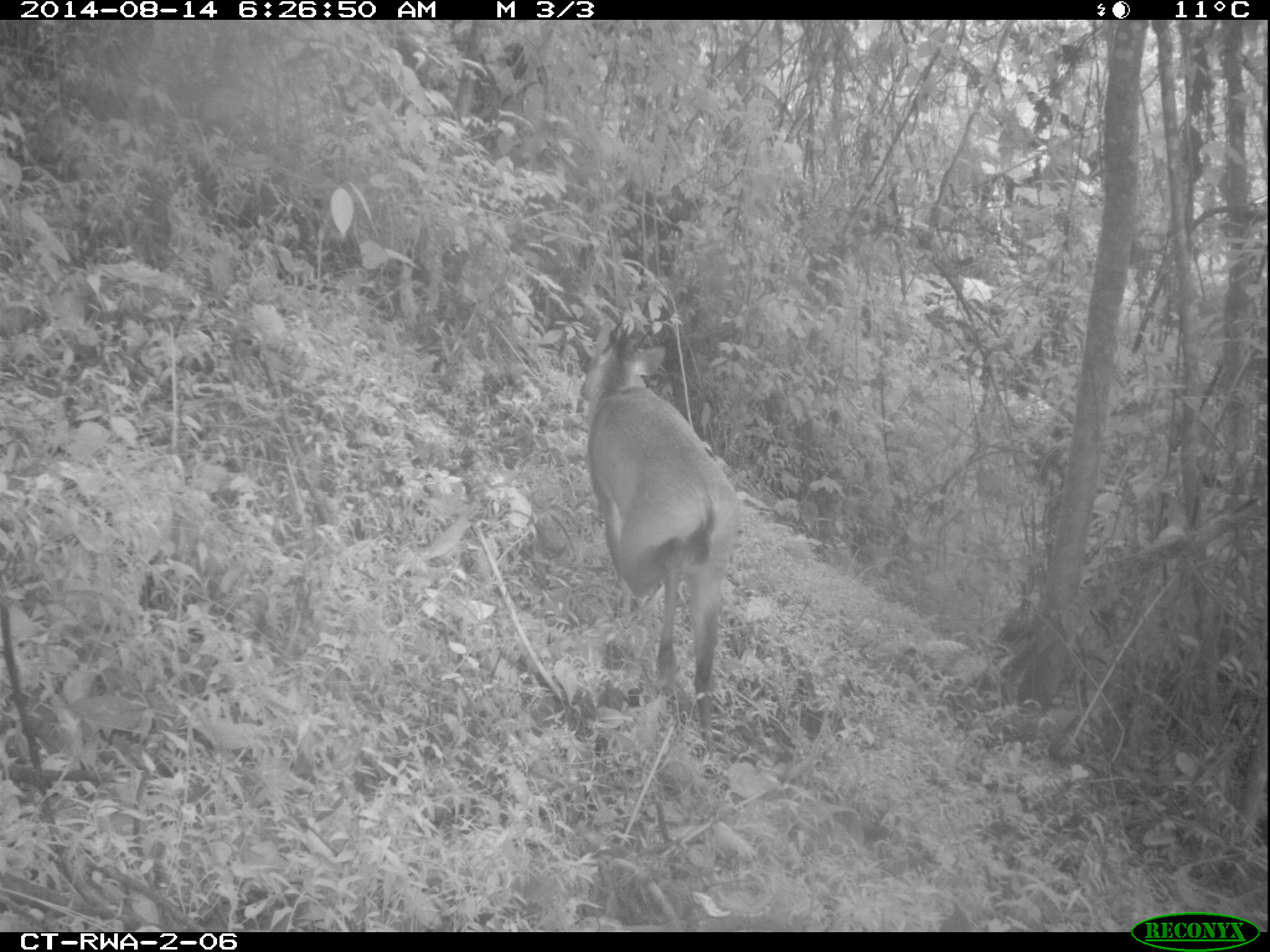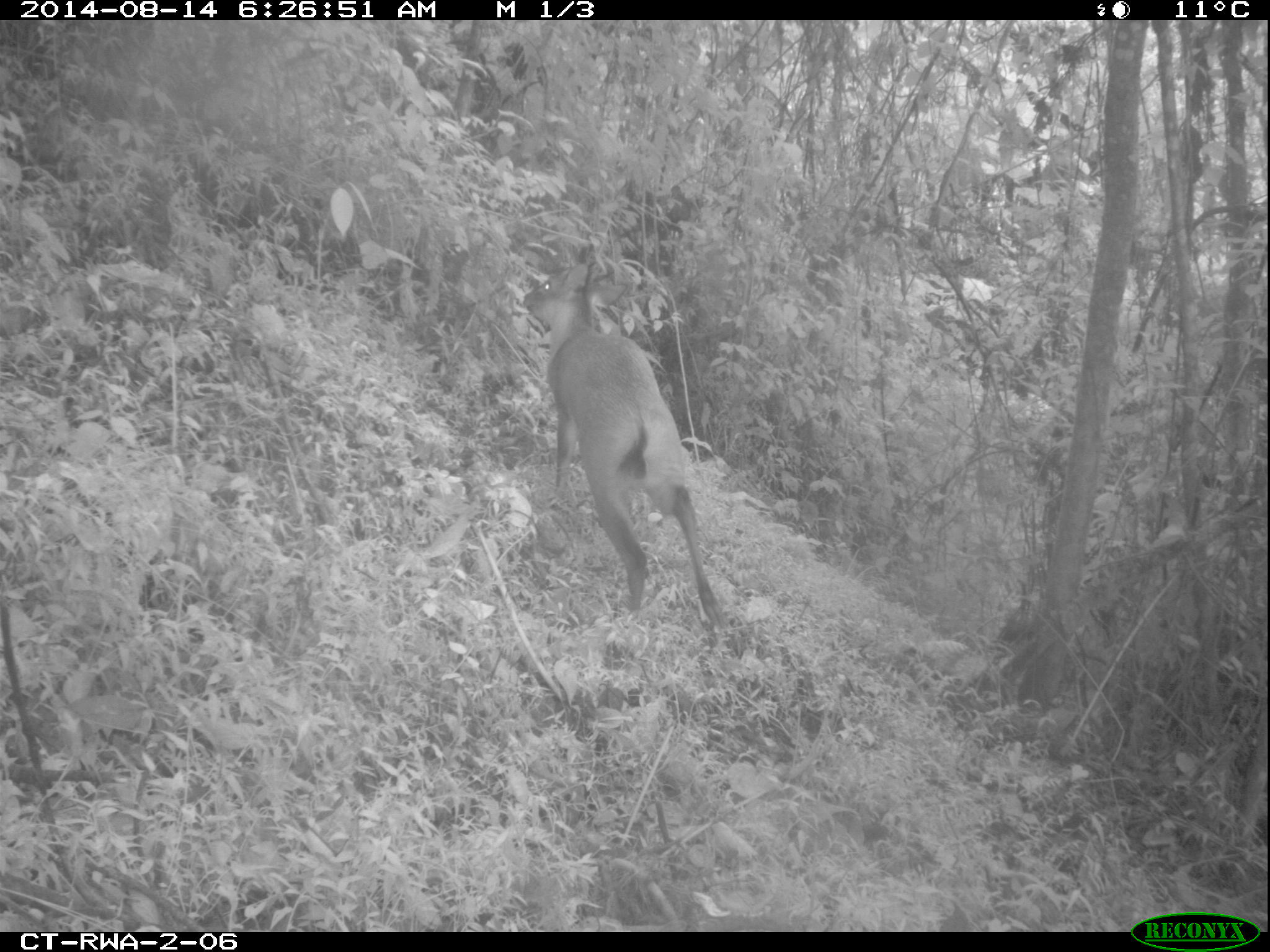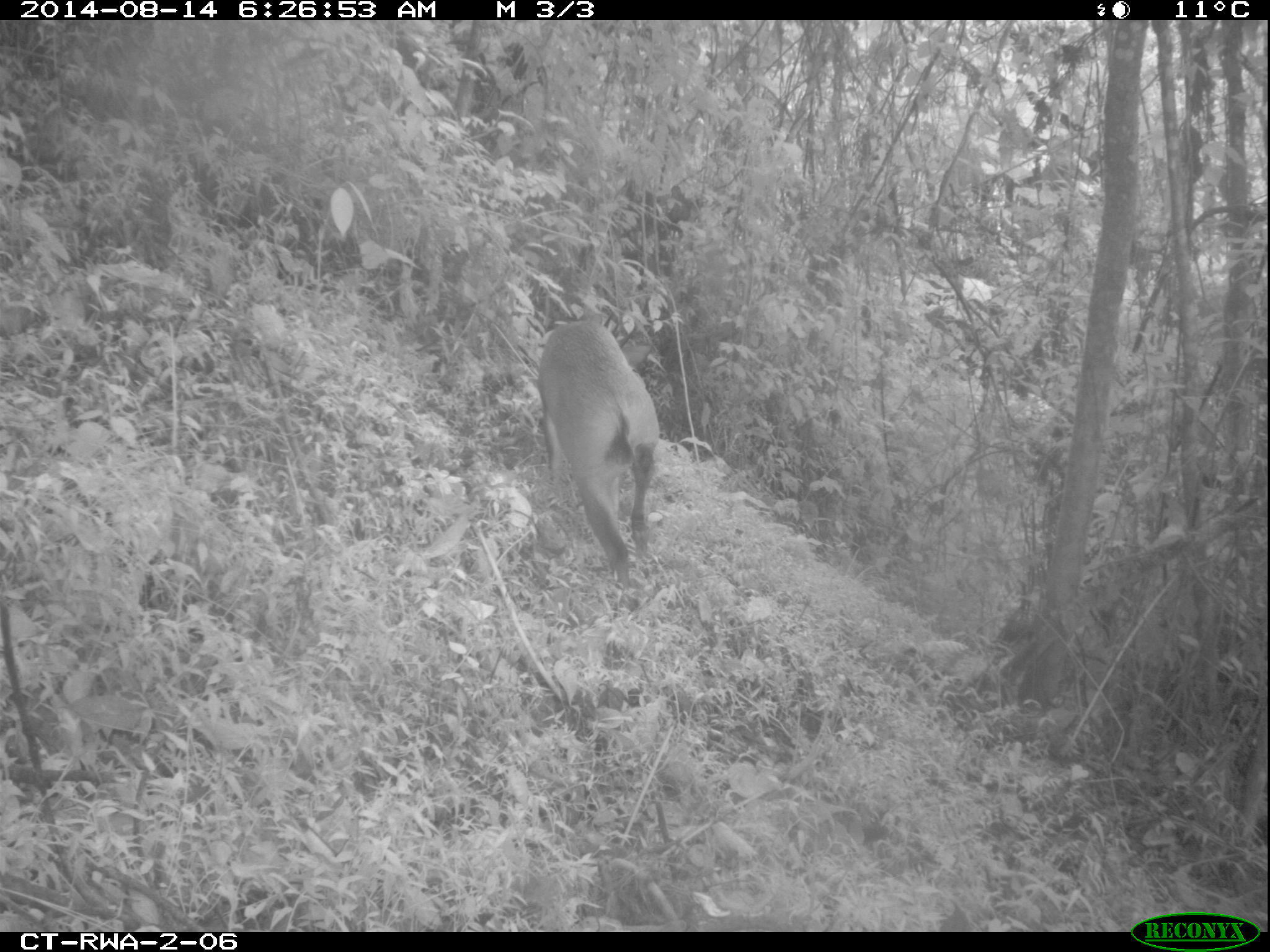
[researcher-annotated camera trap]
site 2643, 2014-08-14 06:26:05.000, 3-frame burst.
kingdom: Animalia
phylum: Chordata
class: Mammalia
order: Artiodactyla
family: Bovidae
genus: Cephalophus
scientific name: Cephalophus nigrifrons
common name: black-fronted duiker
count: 1